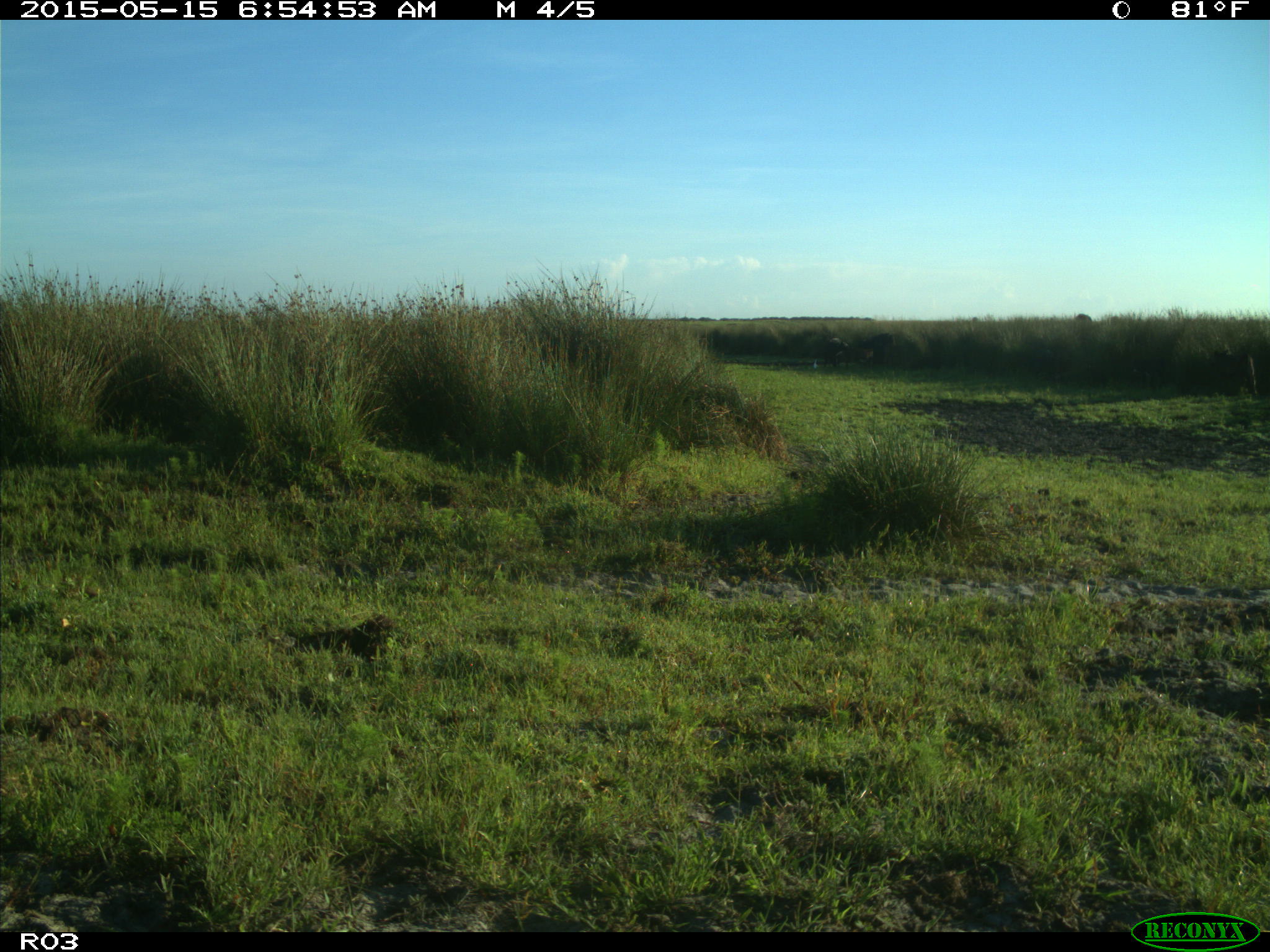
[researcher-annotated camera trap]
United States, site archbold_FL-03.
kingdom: Animalia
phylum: Chordata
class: Mammalia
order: Artiodactyla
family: Bovidae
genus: Bos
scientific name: Bos taurus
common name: domestic cow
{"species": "Bos taurus (domestic cow)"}